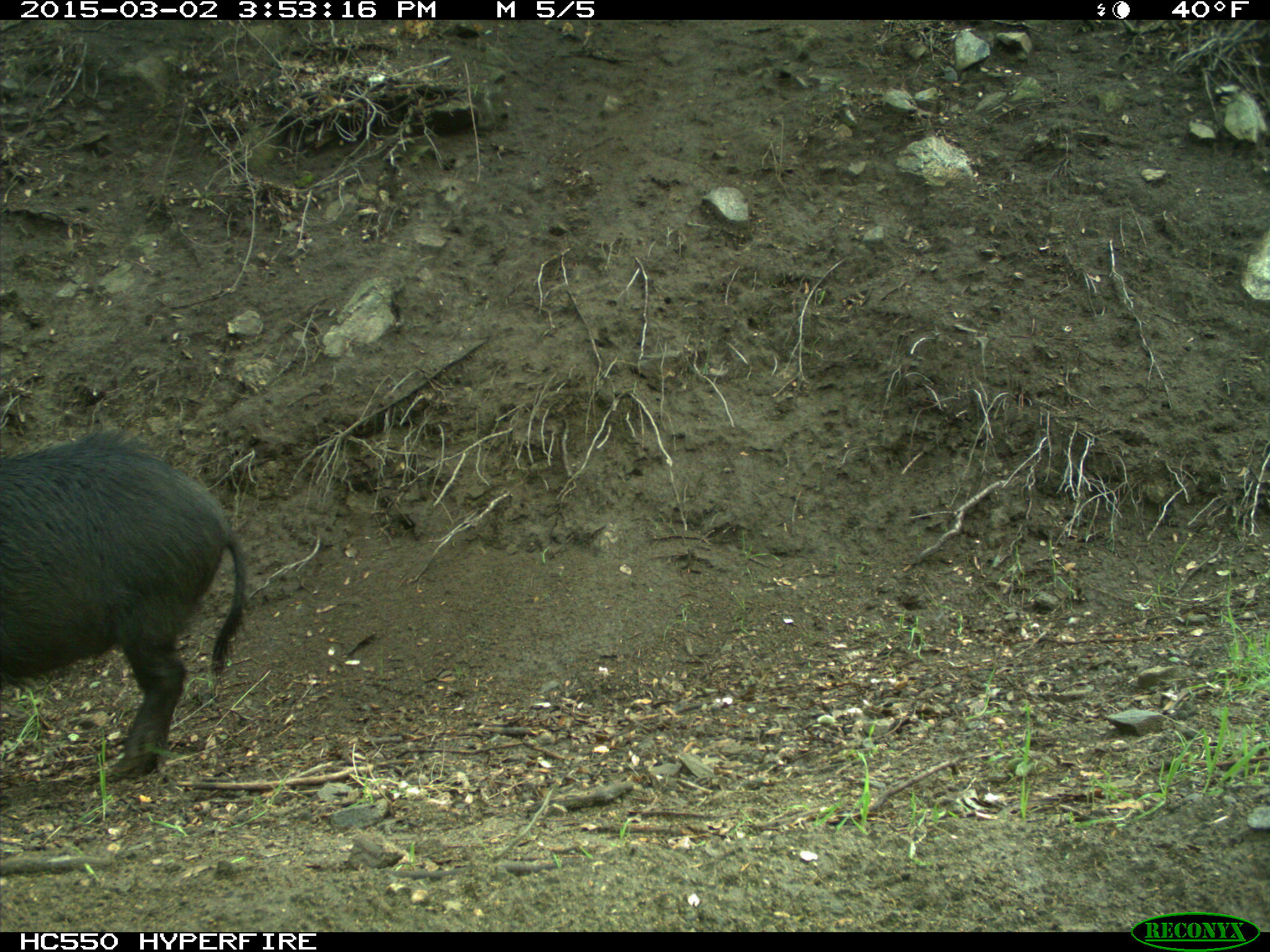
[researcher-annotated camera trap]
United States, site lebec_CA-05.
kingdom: Animalia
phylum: Chordata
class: Mammalia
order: Artiodactyla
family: Suidae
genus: Sus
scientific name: Sus scrofa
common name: wild boar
Sus scrofa (wild boar).